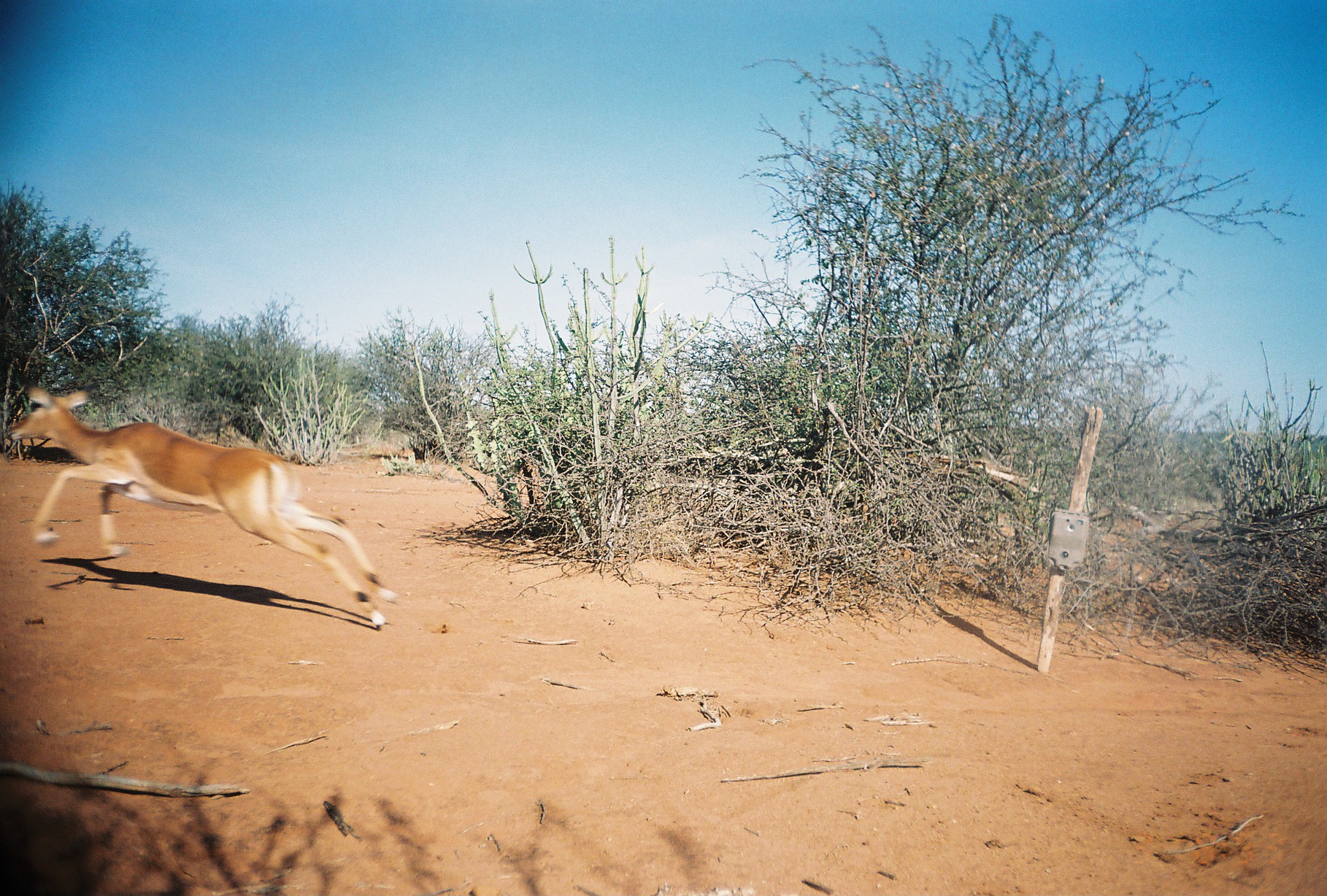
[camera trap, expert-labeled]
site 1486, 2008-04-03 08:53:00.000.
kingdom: Animalia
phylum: Chordata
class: Mammalia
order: Artiodactyla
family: Bovidae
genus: Aepyceros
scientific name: Aepyceros melampus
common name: impala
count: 1